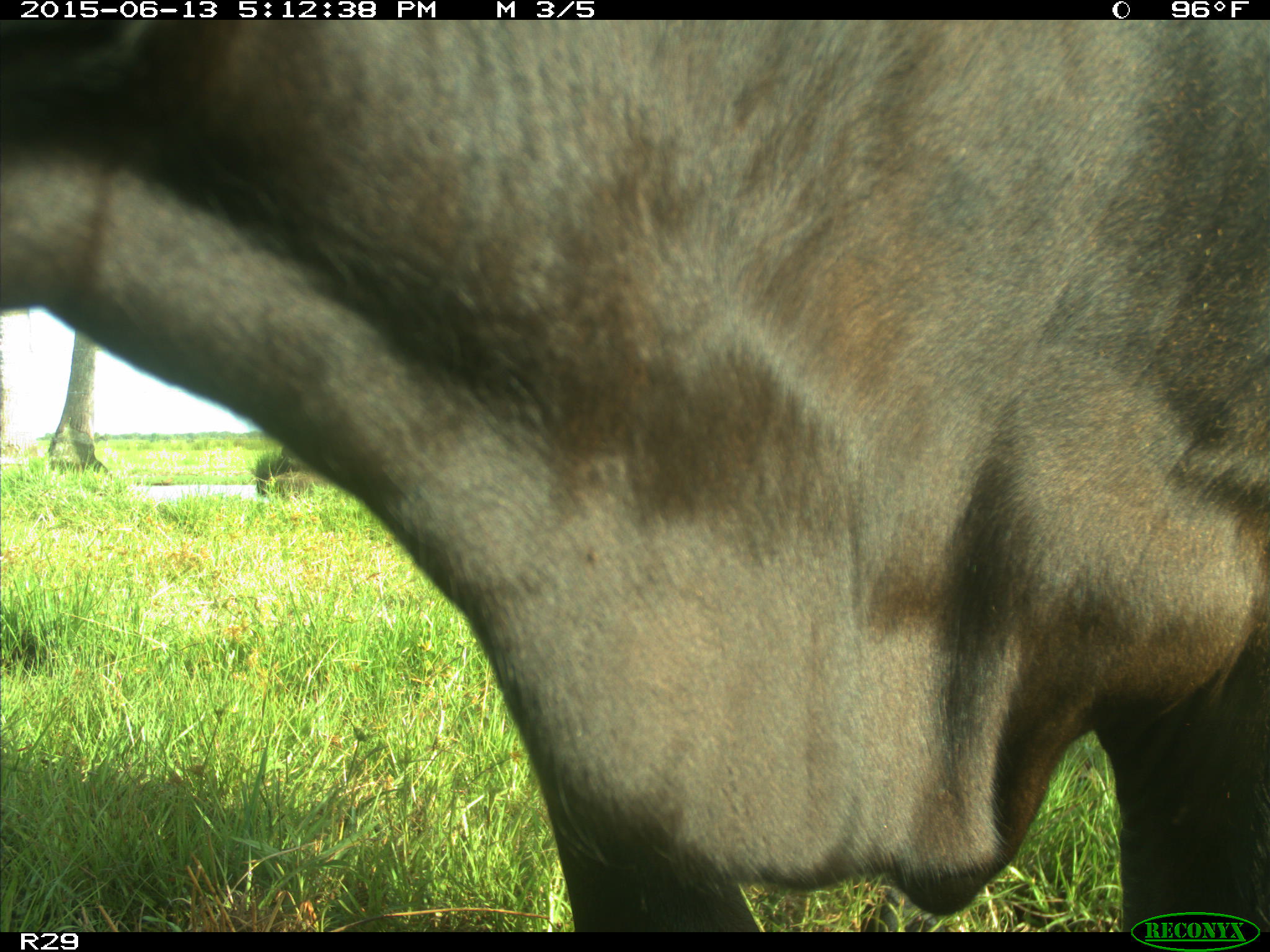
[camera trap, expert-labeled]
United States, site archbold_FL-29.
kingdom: Animalia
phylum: Chordata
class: Mammalia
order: Artiodactyla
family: Bovidae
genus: Bos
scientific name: Bos taurus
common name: domestic cow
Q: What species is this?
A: Bos taurus (domestic cow).